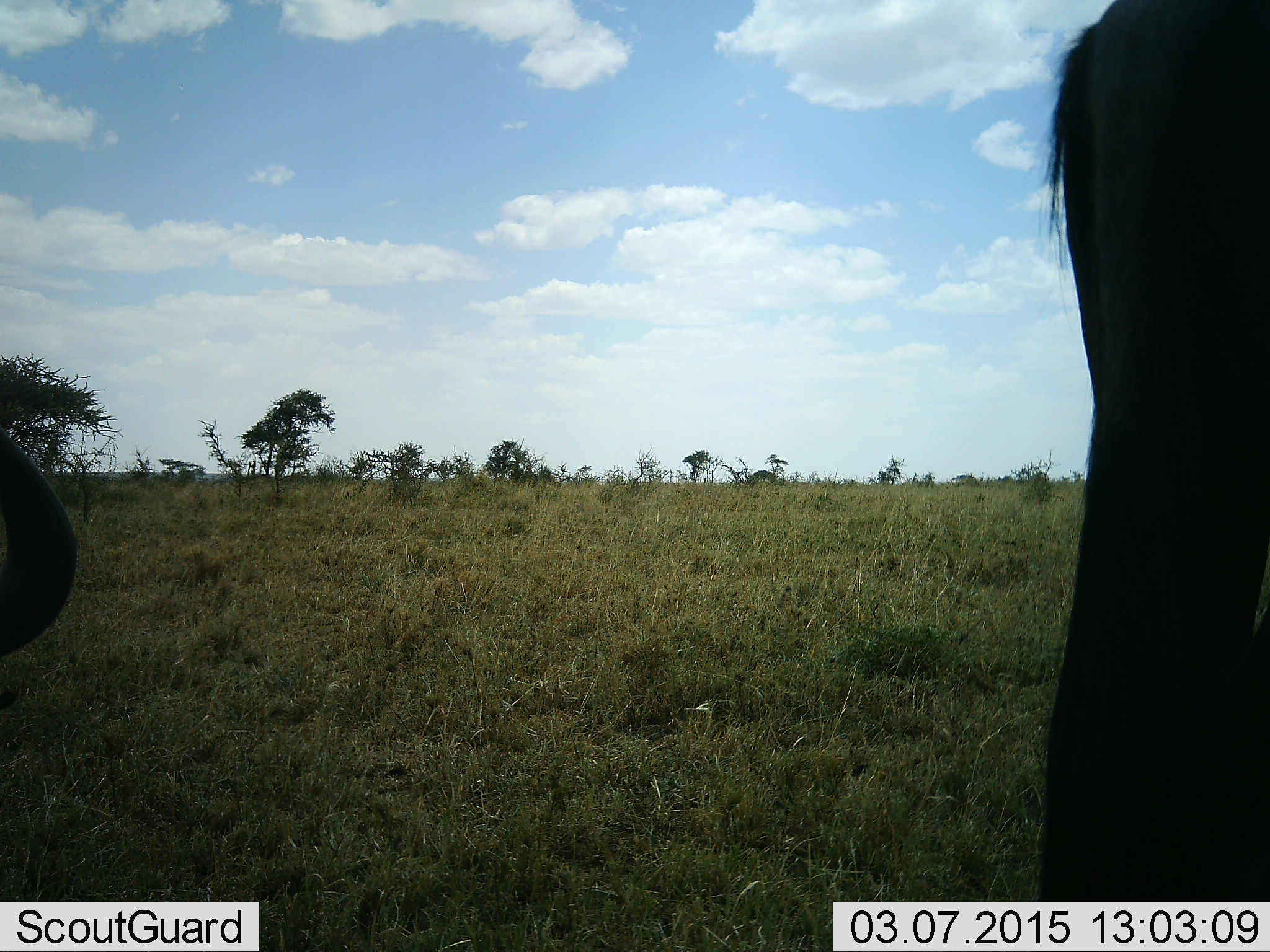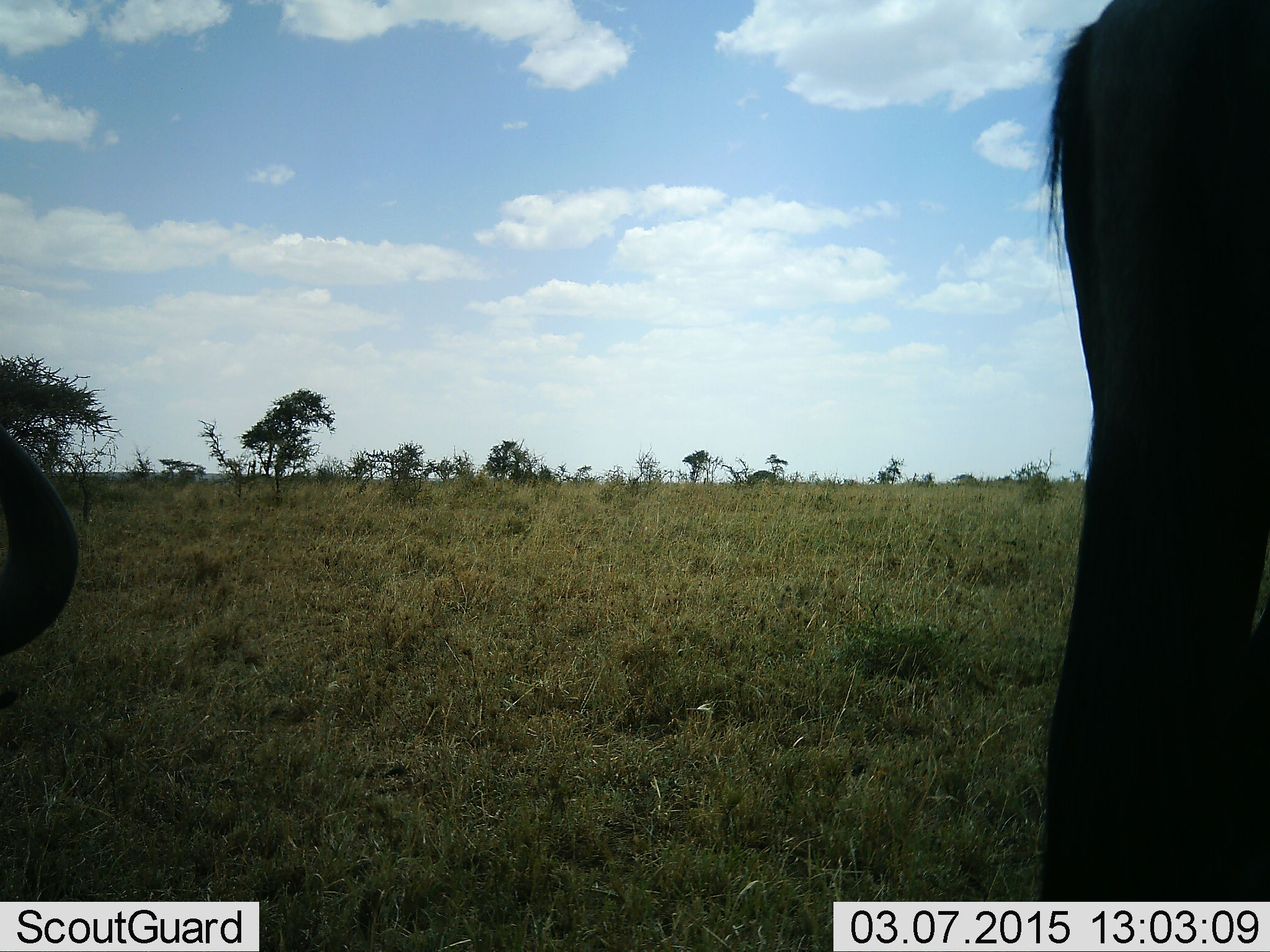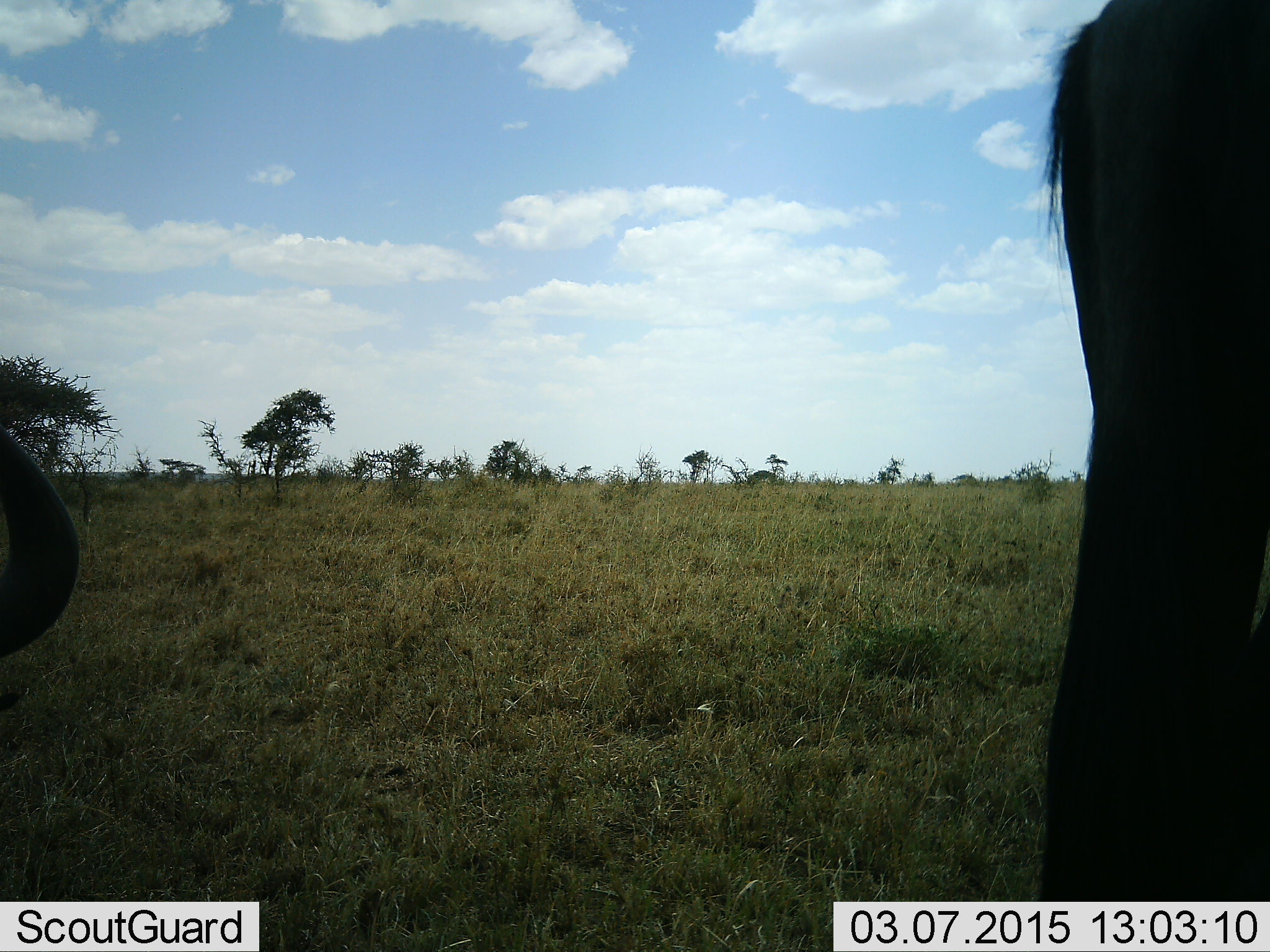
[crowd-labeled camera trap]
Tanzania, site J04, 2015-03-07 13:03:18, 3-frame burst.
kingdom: Animalia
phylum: Chordata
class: Mammalia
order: Artiodactyla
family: Bovidae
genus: Connochaetes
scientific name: Connochaetes taurinus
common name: blue wildebeest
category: wildebeest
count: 2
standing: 100%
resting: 67%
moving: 0%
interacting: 0%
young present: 0%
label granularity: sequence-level